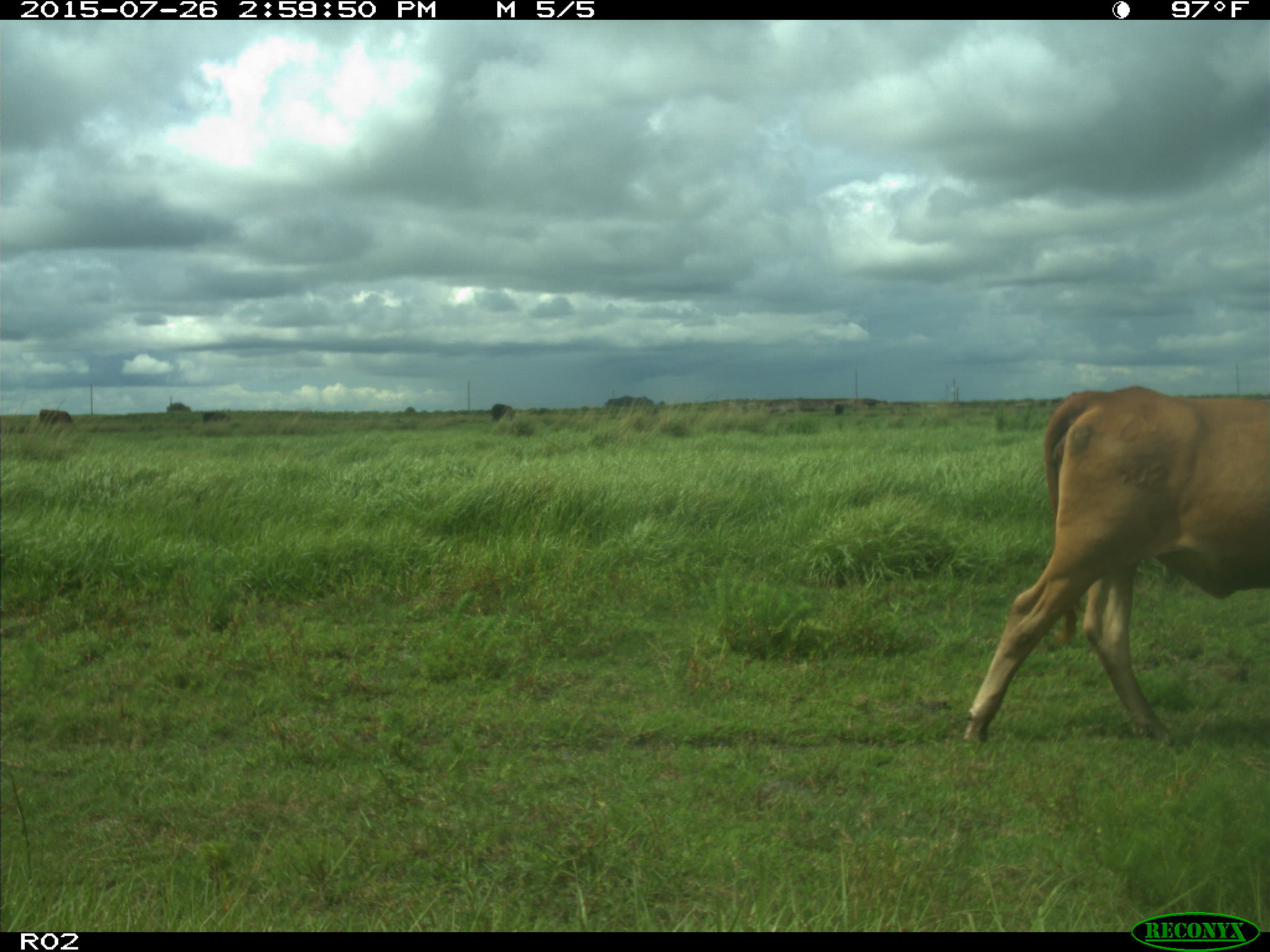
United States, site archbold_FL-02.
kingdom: Animalia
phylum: Chordata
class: Mammalia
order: Artiodactyla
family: Bovidae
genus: Bos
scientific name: Bos taurus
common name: domestic cow